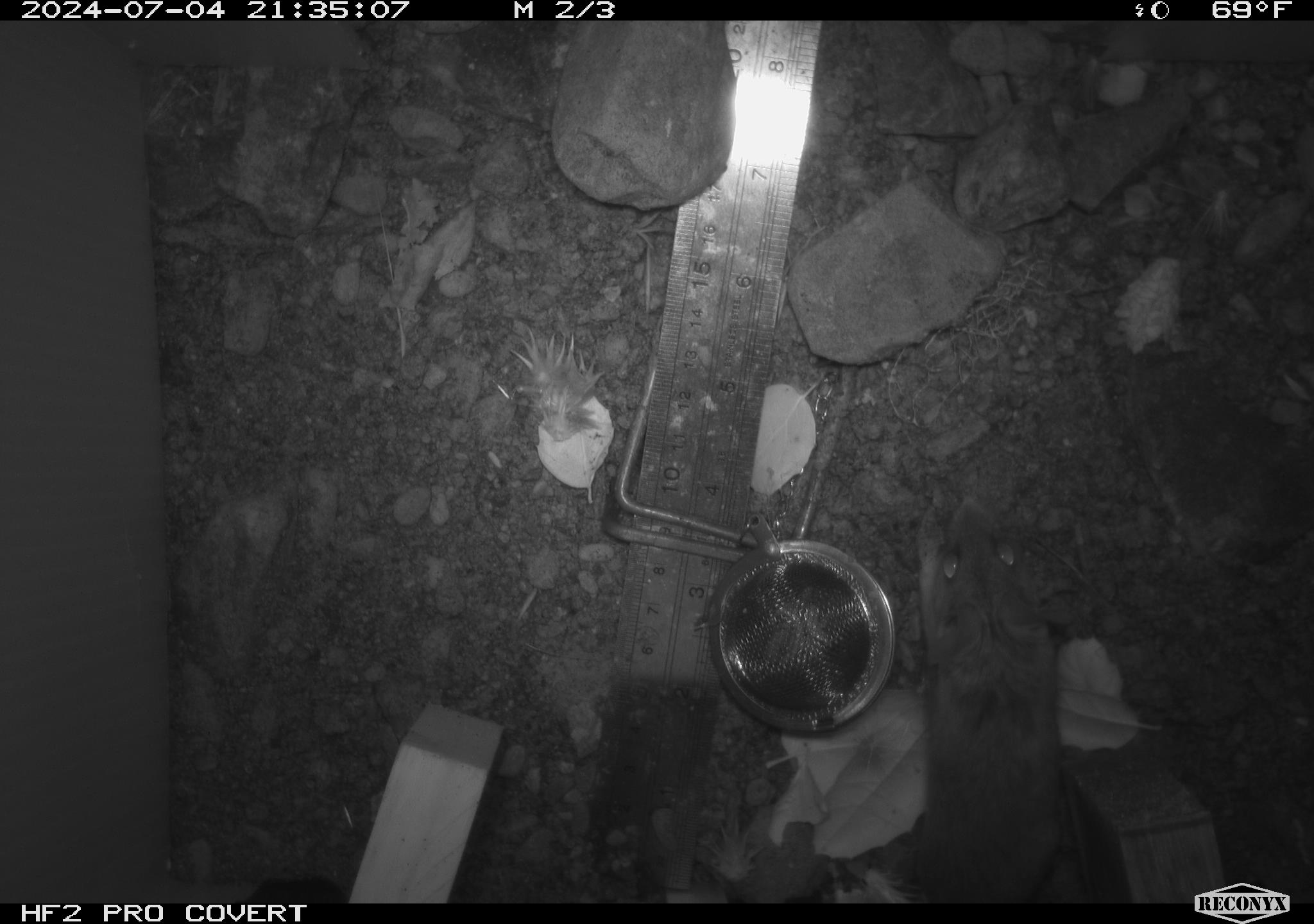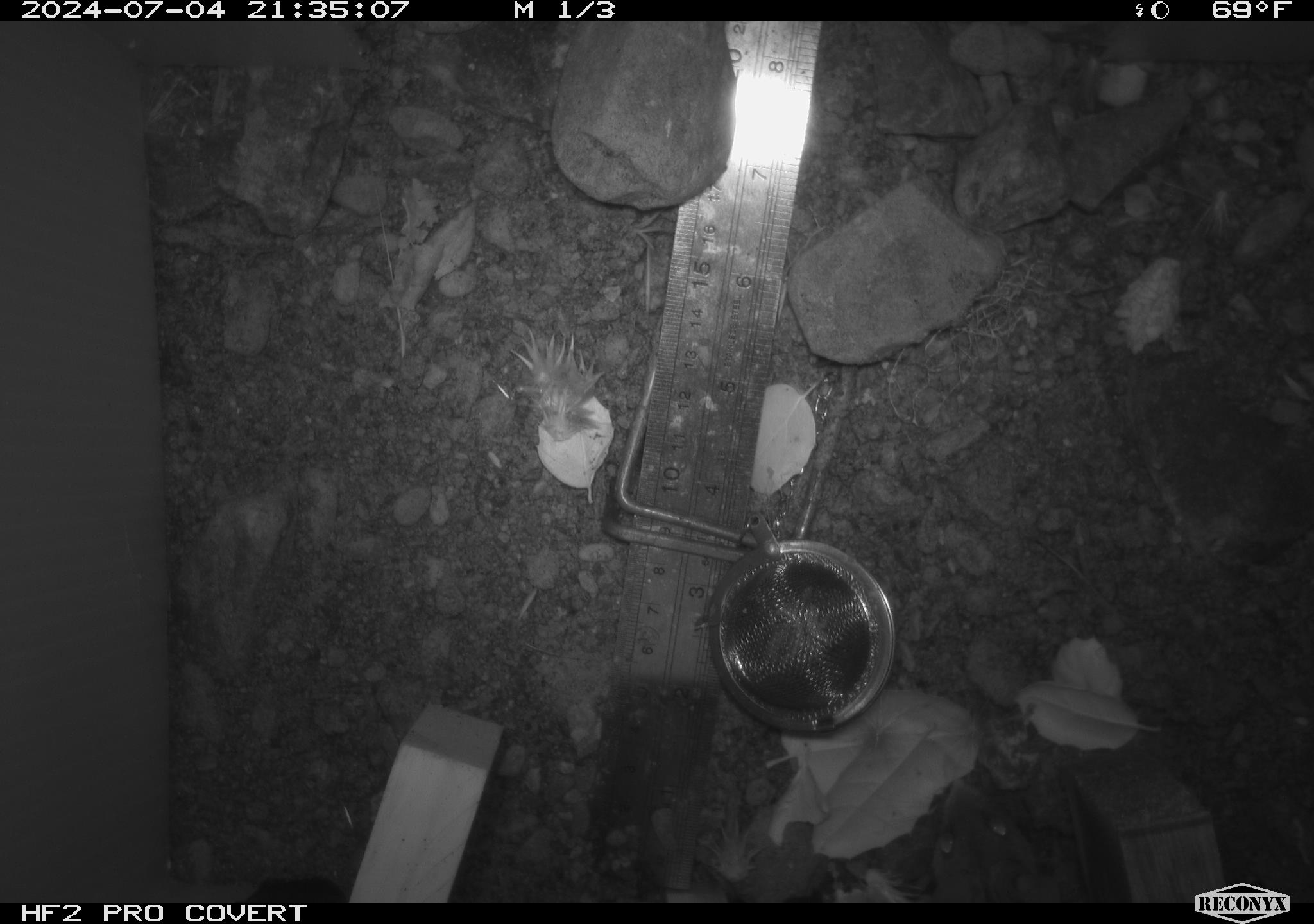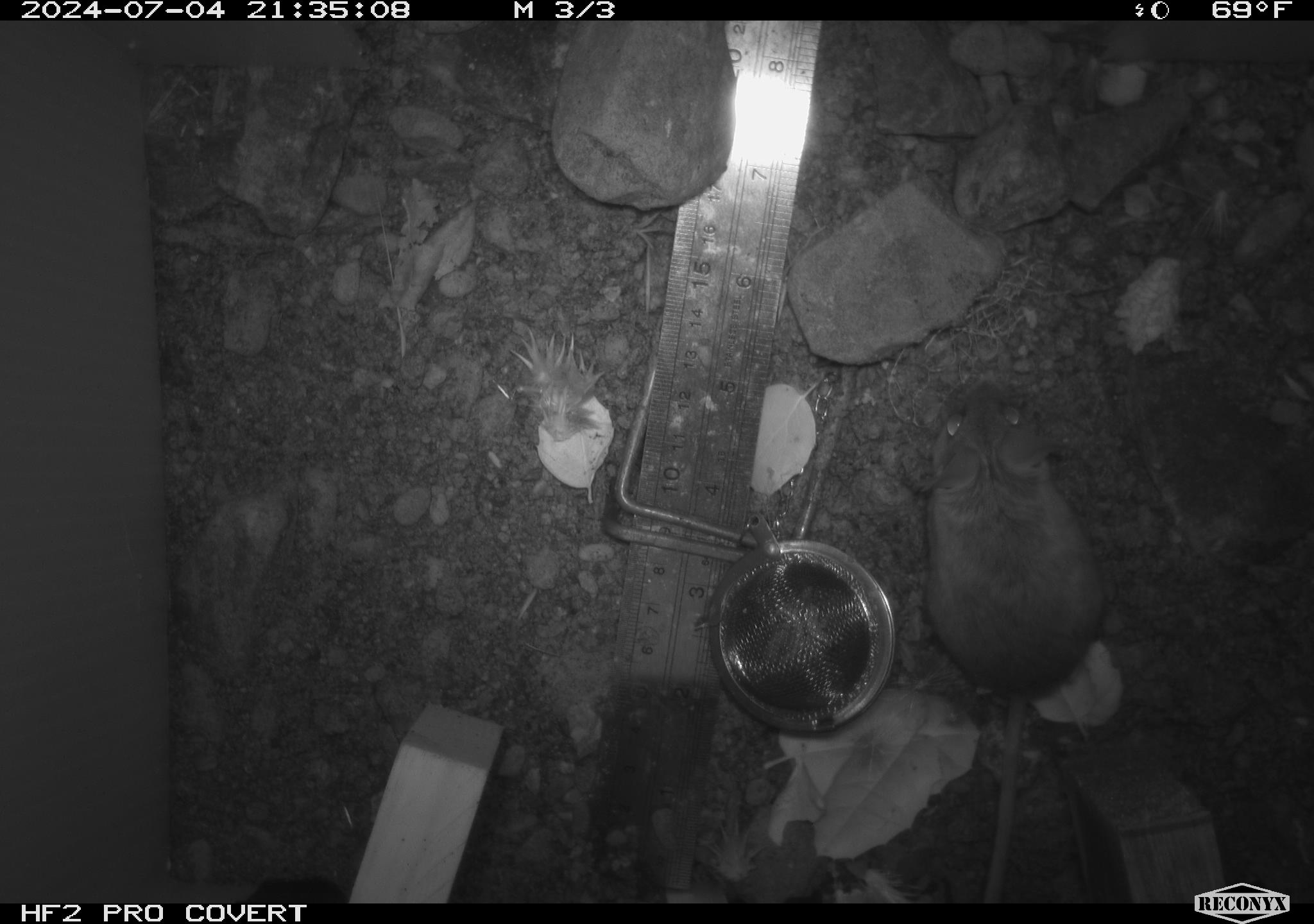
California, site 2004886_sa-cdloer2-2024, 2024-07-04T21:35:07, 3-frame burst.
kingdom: Animalia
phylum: Chordata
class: Mammalia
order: Rodentia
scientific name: Rodentia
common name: mouse species